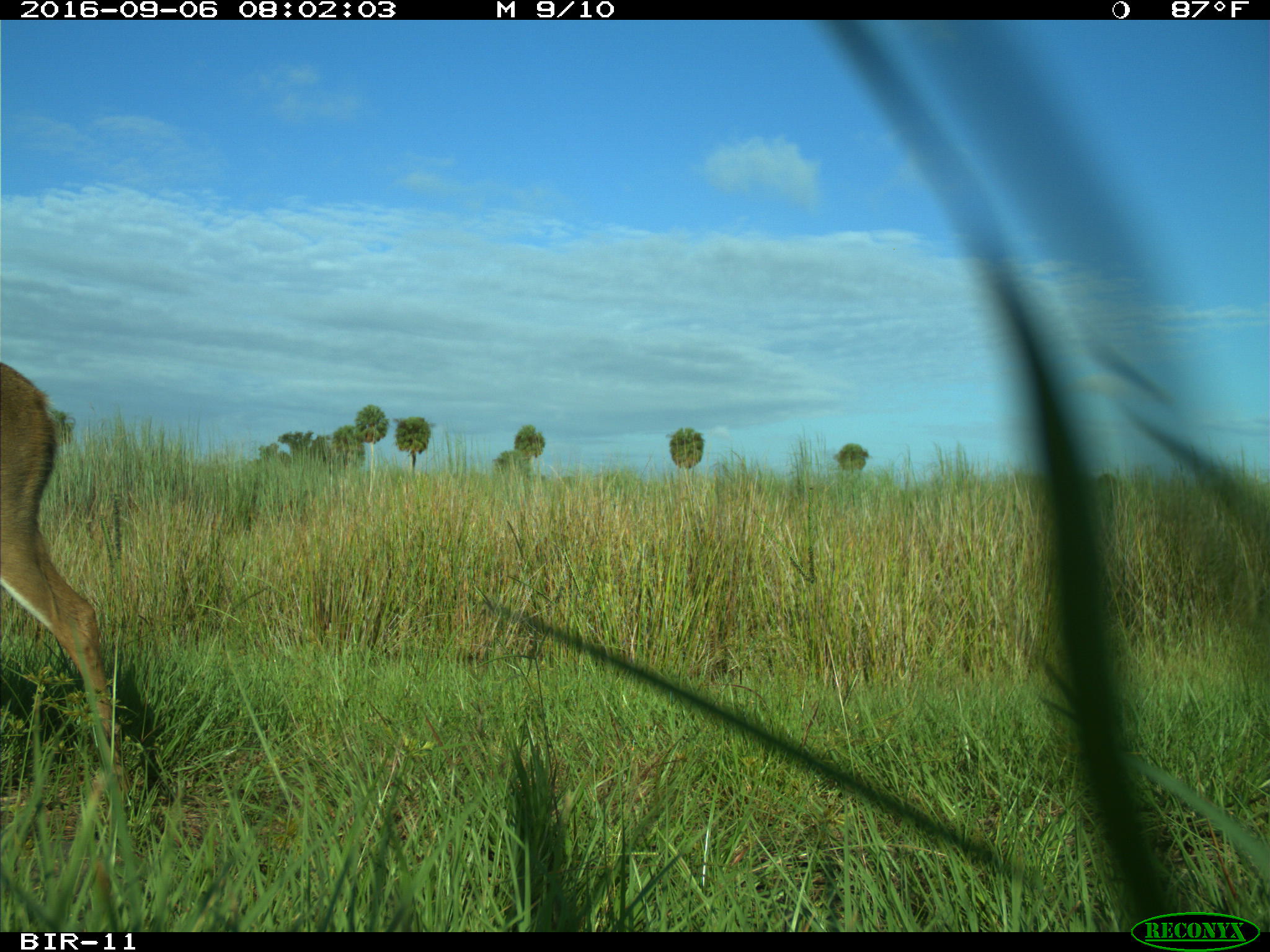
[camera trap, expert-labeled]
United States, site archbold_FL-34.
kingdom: Animalia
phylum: Chordata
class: Mammalia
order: Artiodactyla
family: Cervidae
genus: Odocoileus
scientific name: Odocoileus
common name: deer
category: unidentified deer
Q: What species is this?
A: Unidentified deer (deer) (Odocoileus).